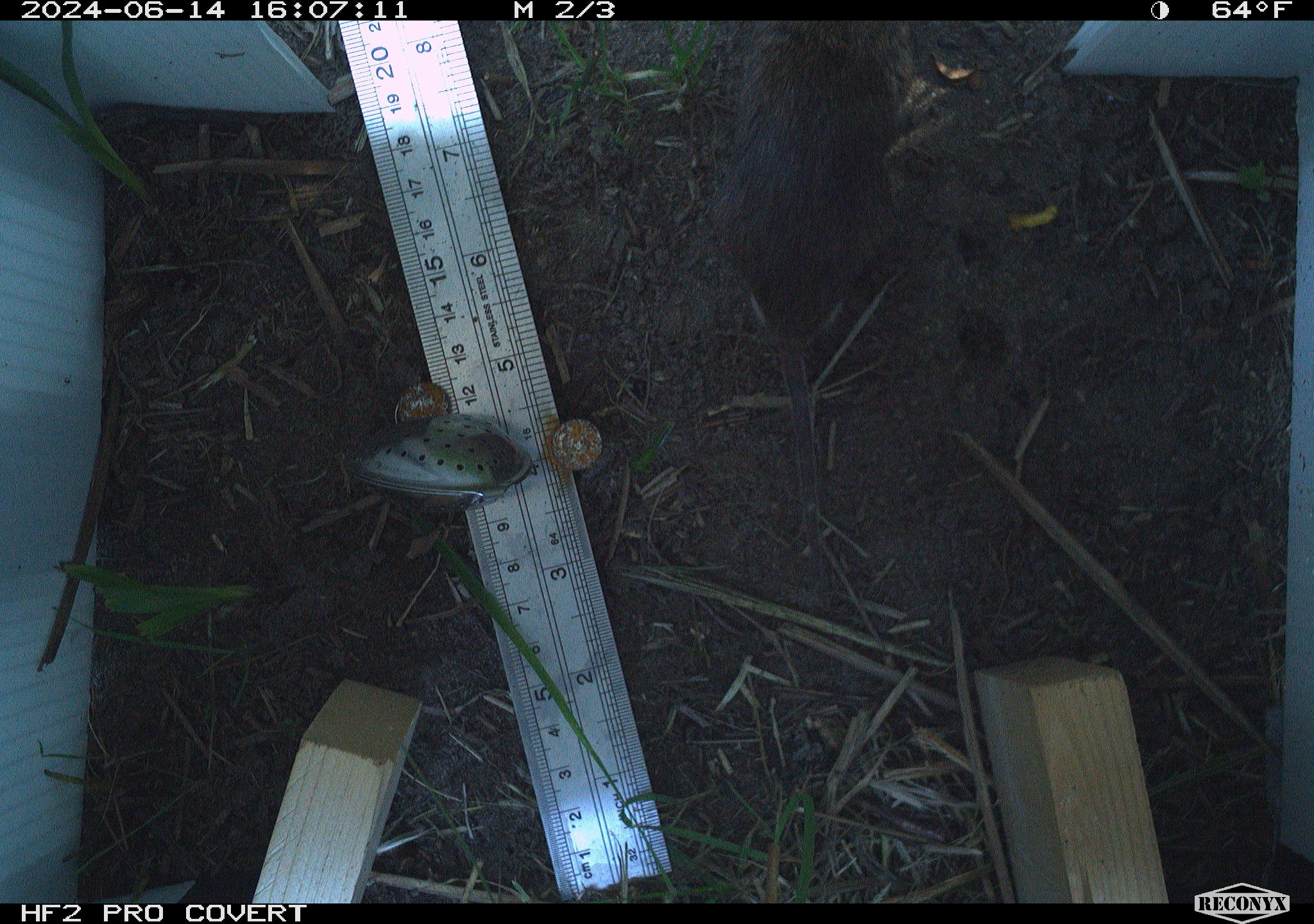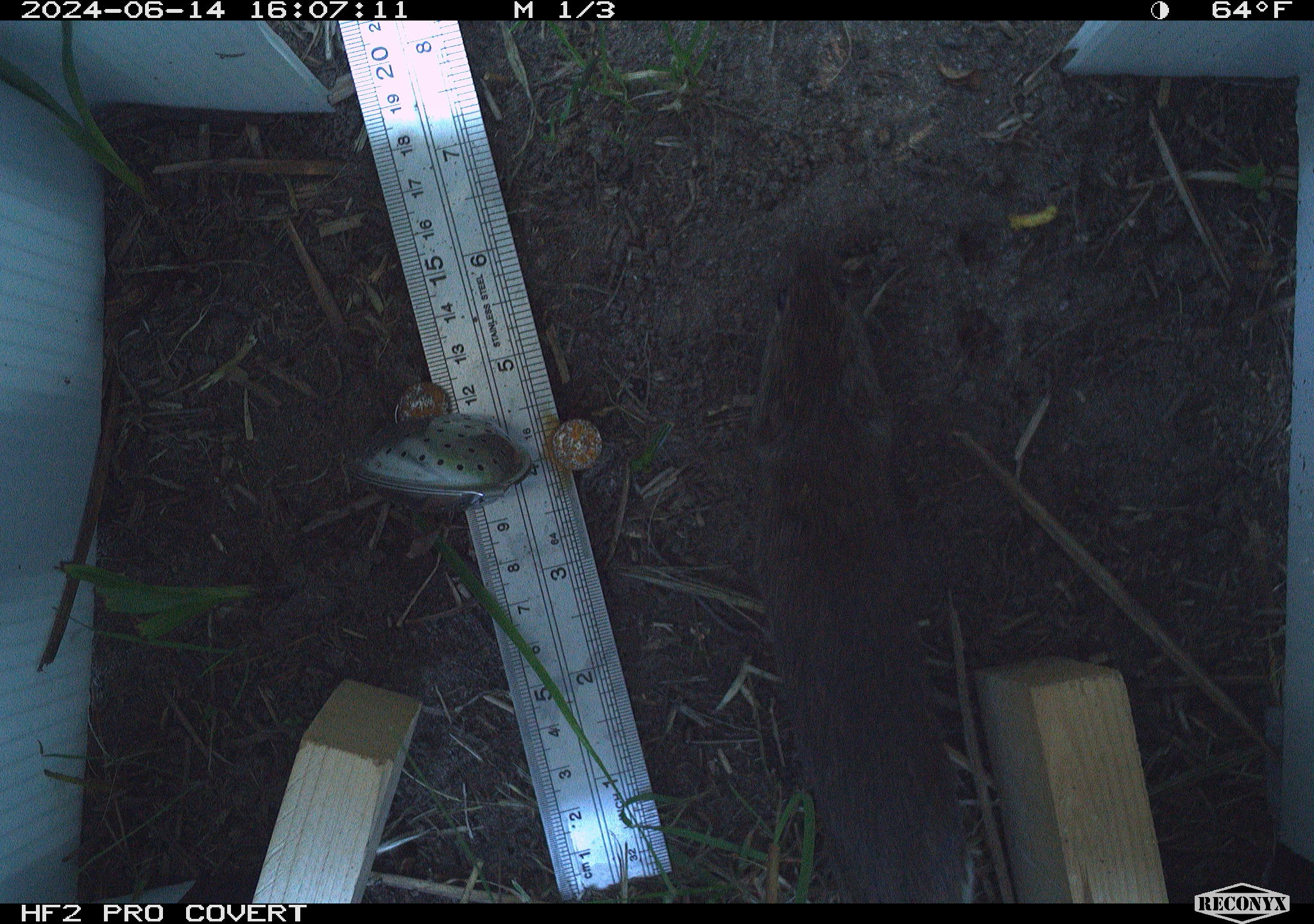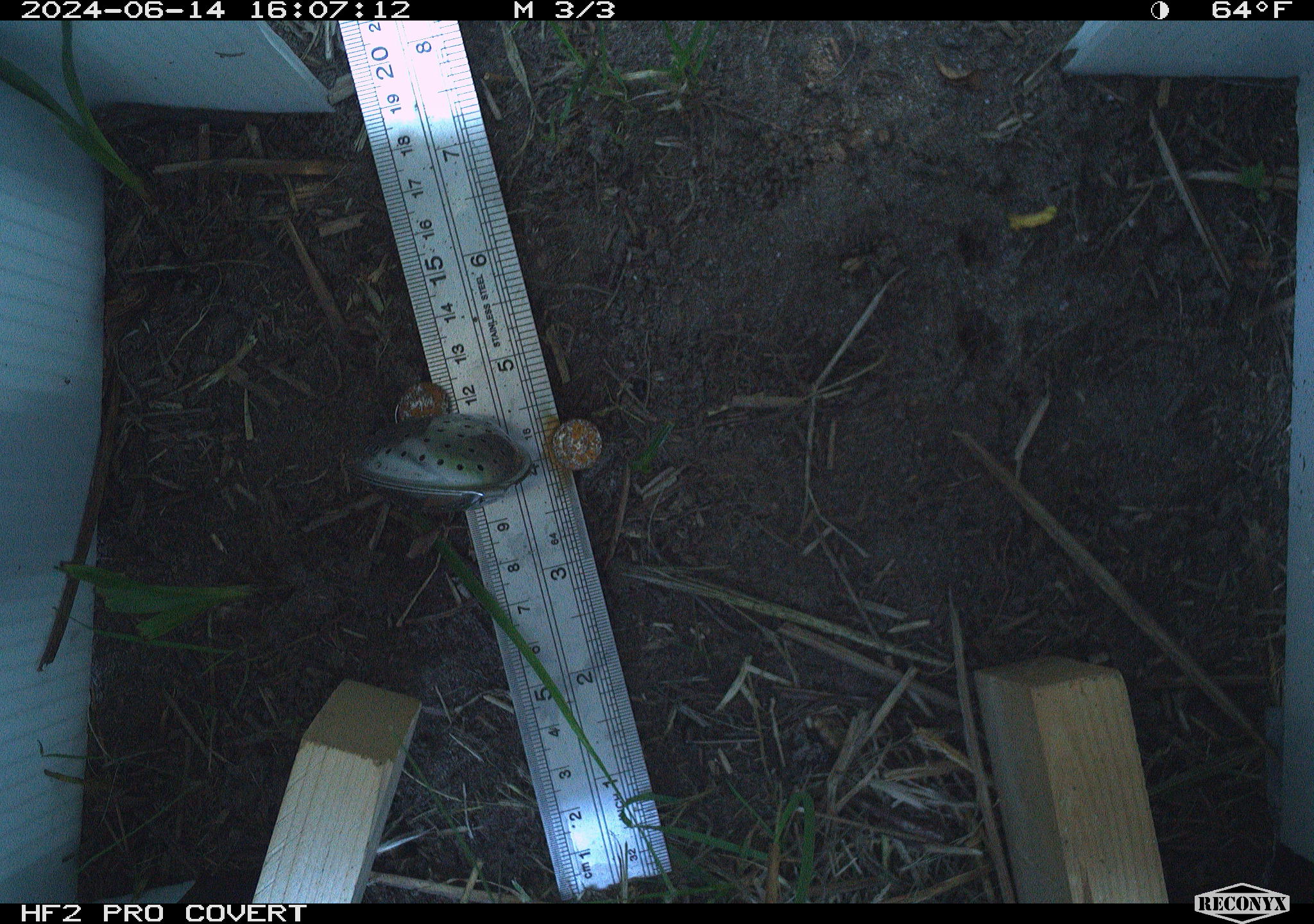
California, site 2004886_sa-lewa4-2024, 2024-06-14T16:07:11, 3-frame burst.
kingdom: Animalia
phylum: Chordata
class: Mammalia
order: Rodentia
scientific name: Rodentia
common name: rodent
Rodent (Rodentia).